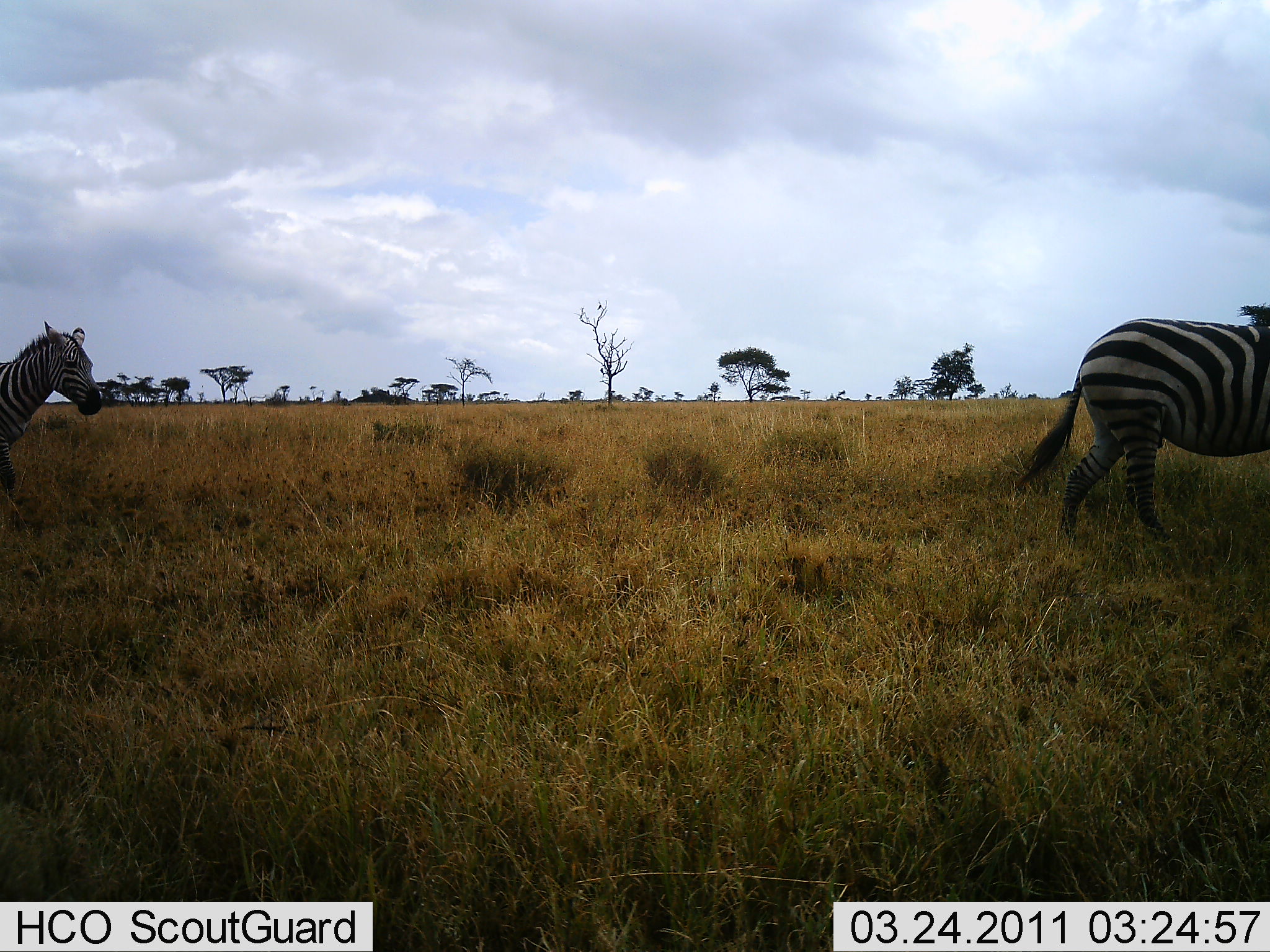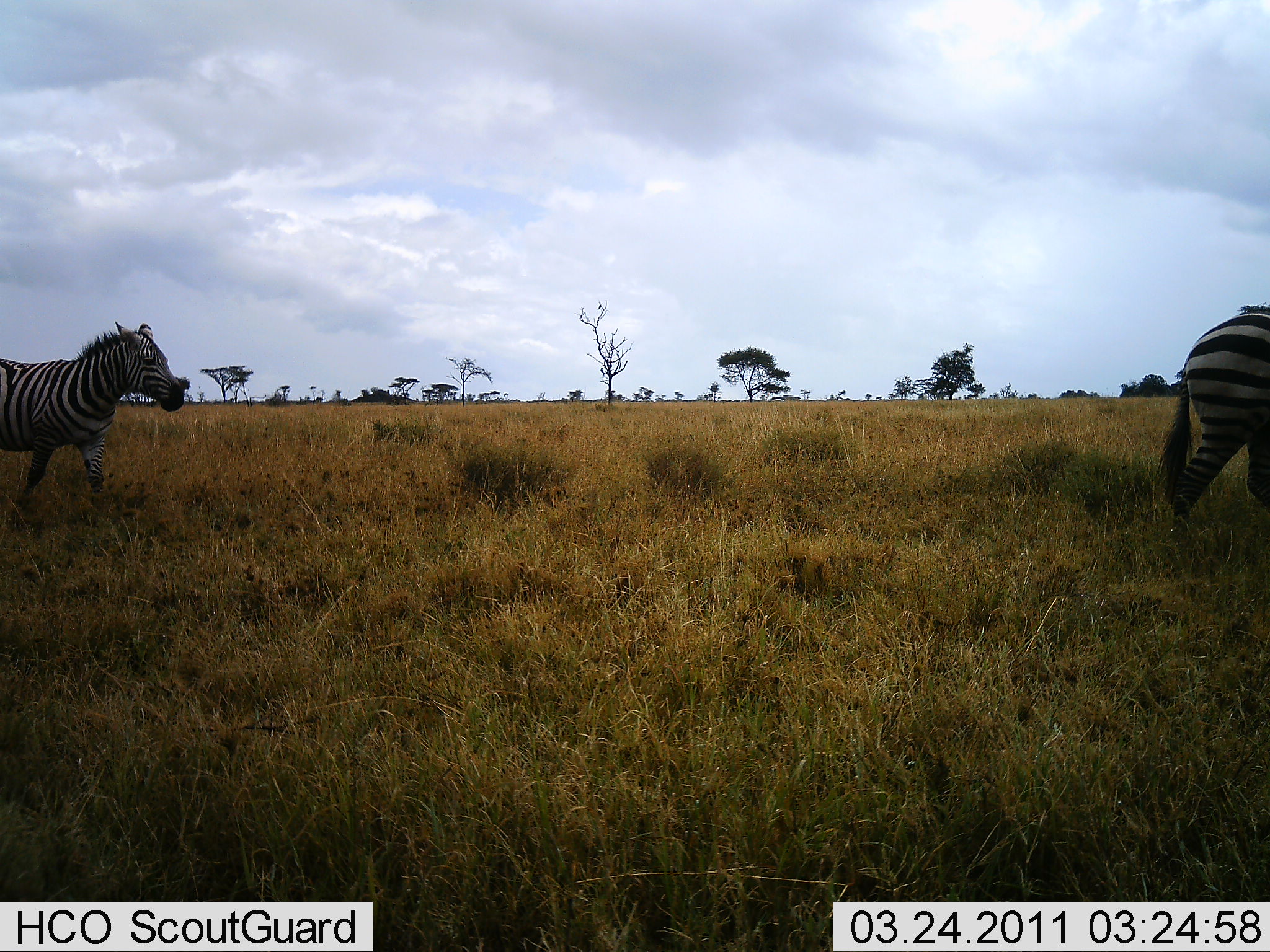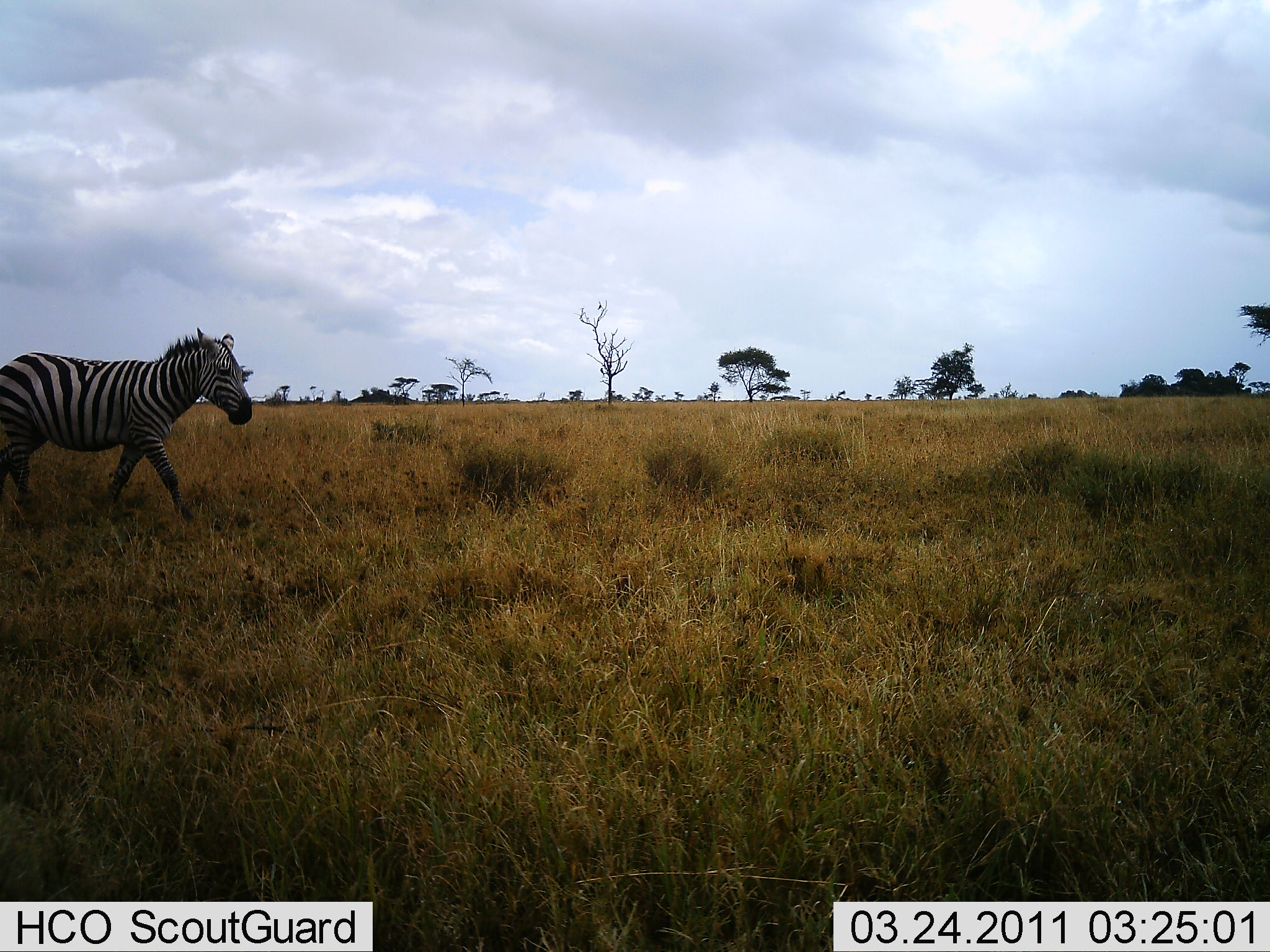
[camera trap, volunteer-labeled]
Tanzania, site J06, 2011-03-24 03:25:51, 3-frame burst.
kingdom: Animalia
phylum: Chordata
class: Mammalia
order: Perissodactyla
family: Equidae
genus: Equus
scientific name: Equus quagga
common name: plains zebra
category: zebra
Zebra (plains zebra) (Equus quagga), count 2. Behavior (volunteer vote fractions): standing 0%, resting 0%, moving 100%, interacting 0%. Young present (vote fraction): 0%. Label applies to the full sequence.